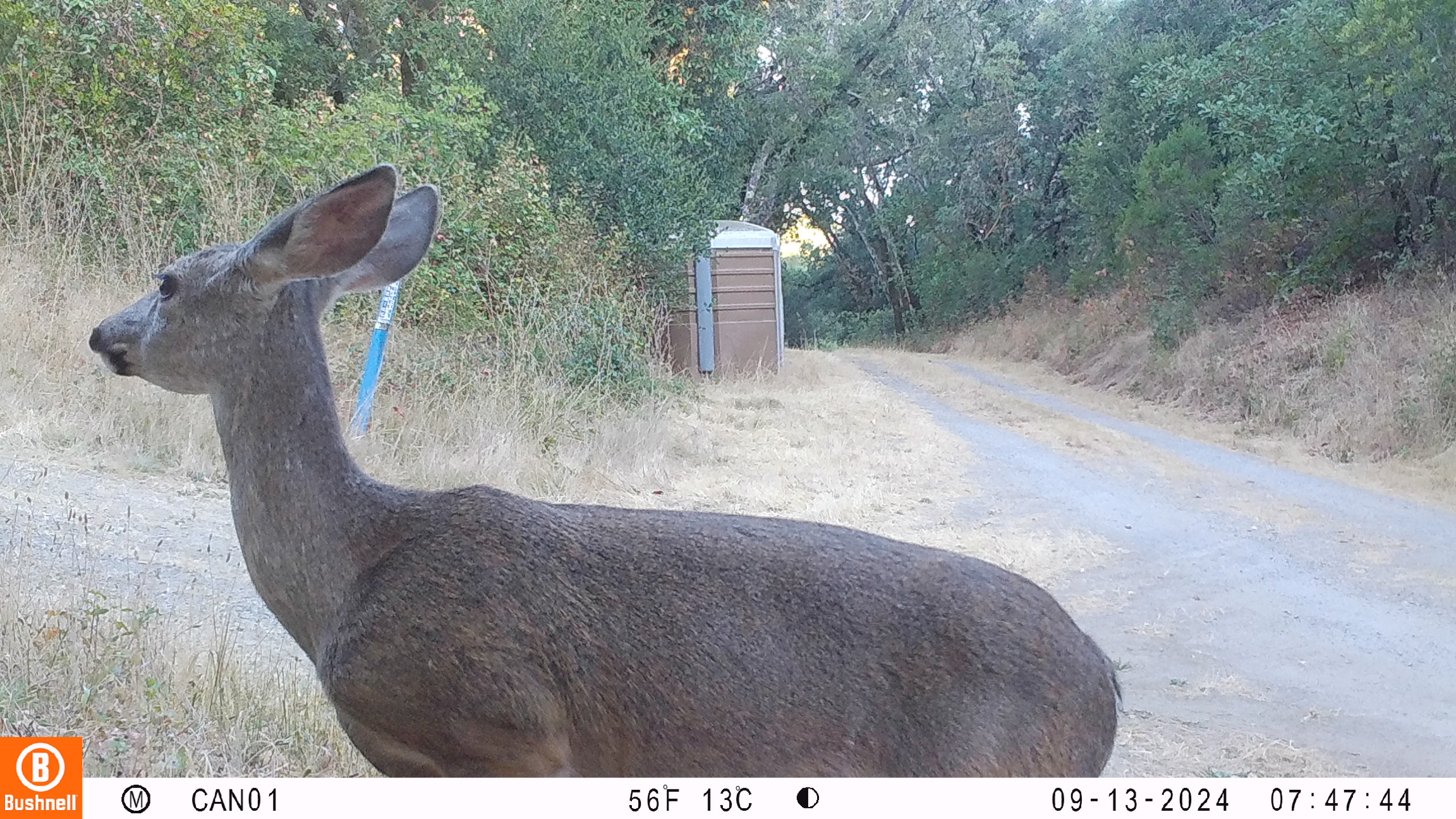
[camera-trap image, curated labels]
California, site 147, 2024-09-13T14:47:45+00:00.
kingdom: Animalia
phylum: Chordata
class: Mammalia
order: Artiodactyla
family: Cervidae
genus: Odocoileus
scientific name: Odocoileus hemionus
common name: mule deer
Mule deer (Odocoileus hemionus).